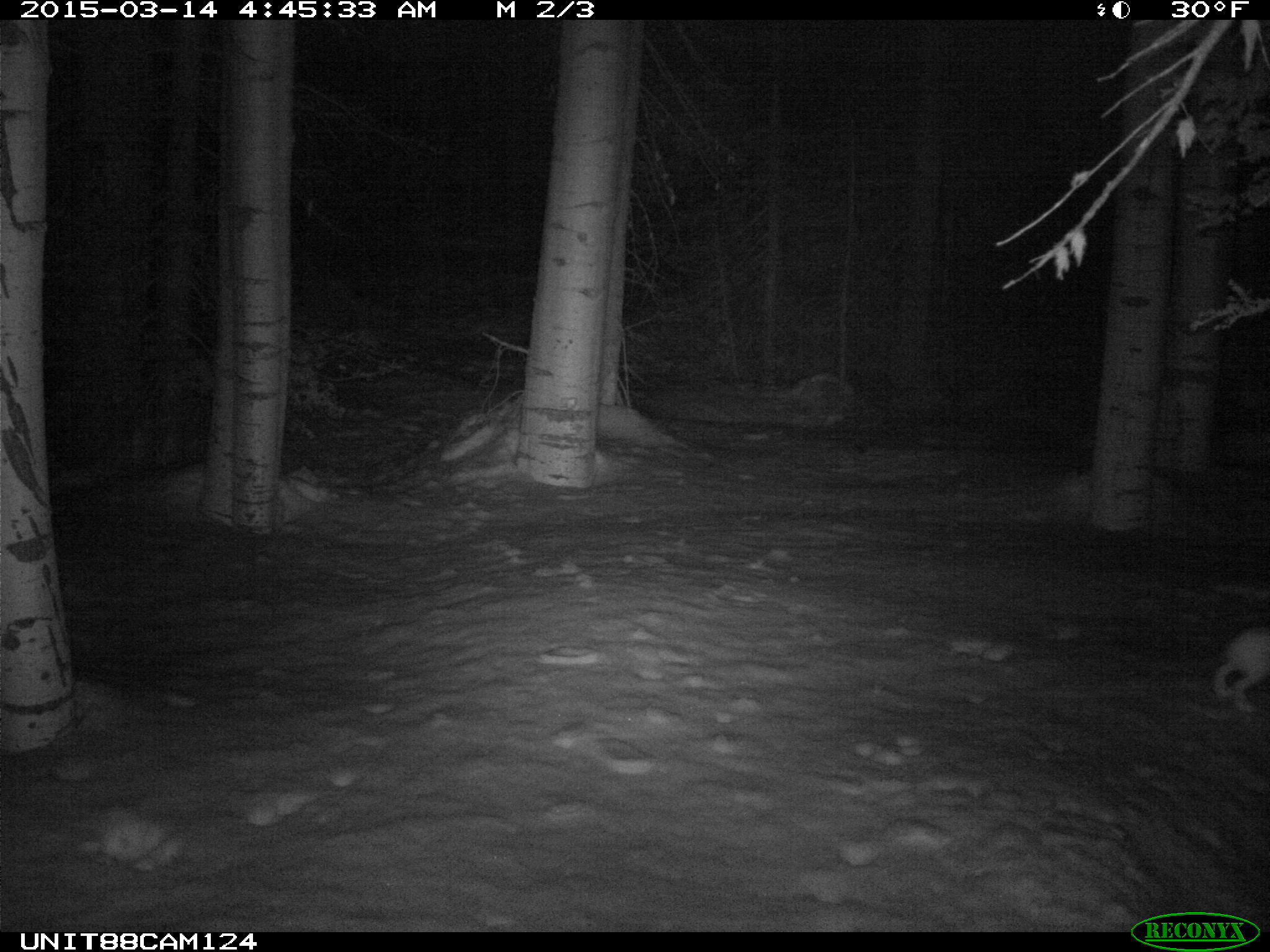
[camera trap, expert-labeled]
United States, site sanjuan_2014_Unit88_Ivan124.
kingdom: Animalia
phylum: Chordata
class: Mammalia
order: Lagomorpha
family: Leporidae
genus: Lepus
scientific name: Lepus americanus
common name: snowshoe hare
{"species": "Lepus americanus (snowshoe hare)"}